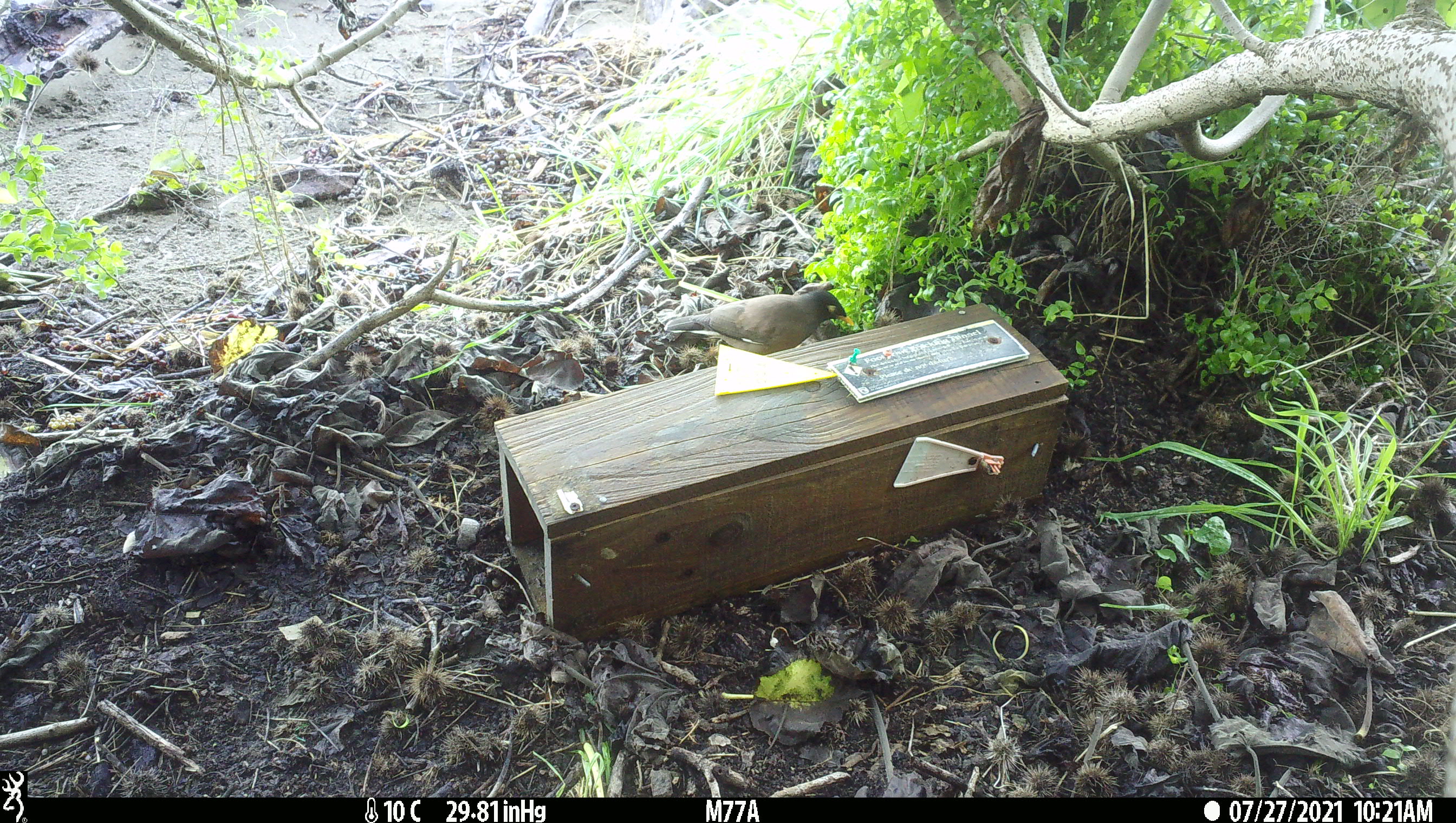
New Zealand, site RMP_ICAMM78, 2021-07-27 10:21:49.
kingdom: Animalia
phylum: Chordata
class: Aves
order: Passeriformes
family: Sturnidae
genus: Acridotheres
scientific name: Acridotheres tristis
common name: common myna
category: myna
Myna (common myna) (Acridotheres tristis).